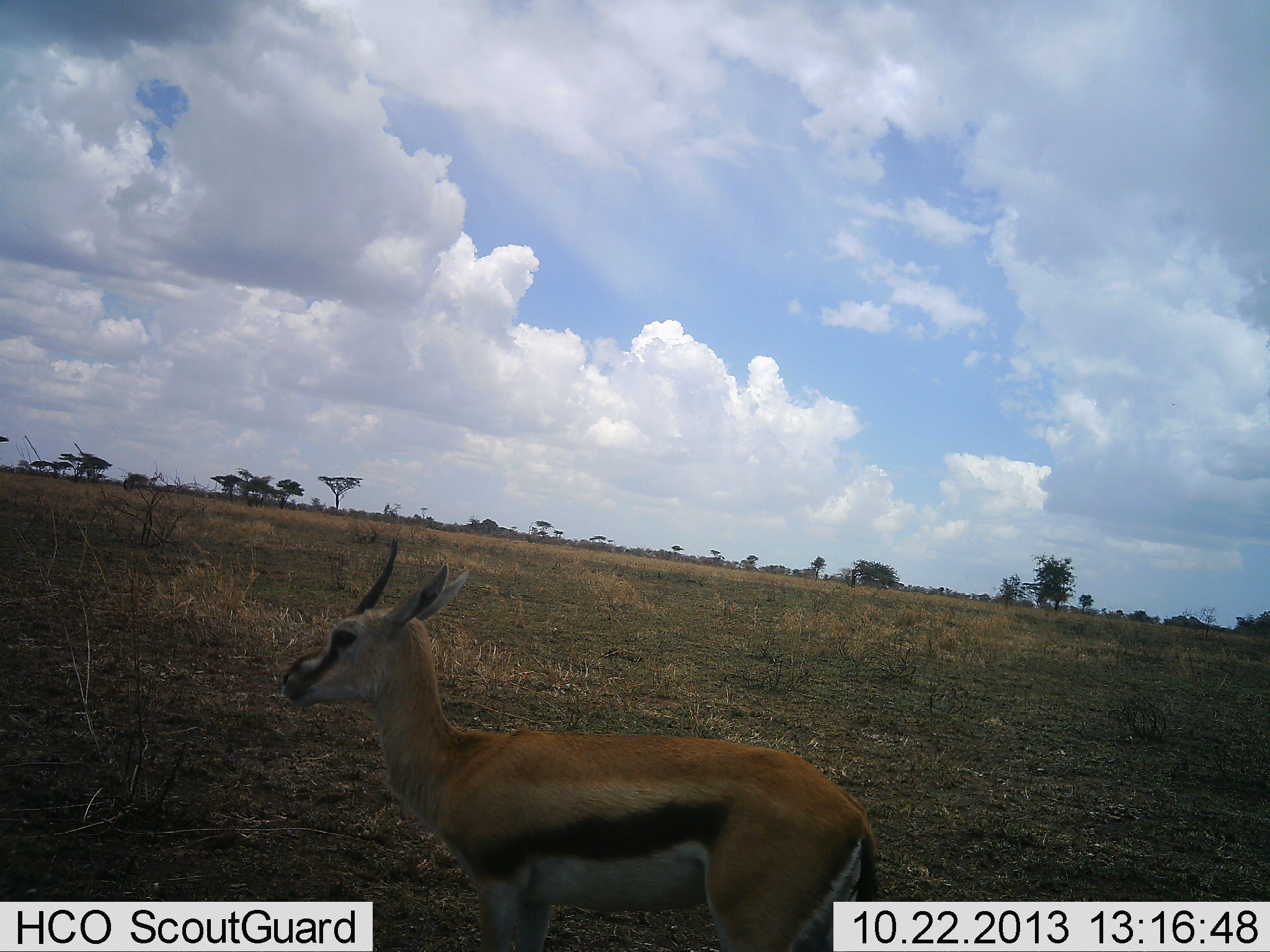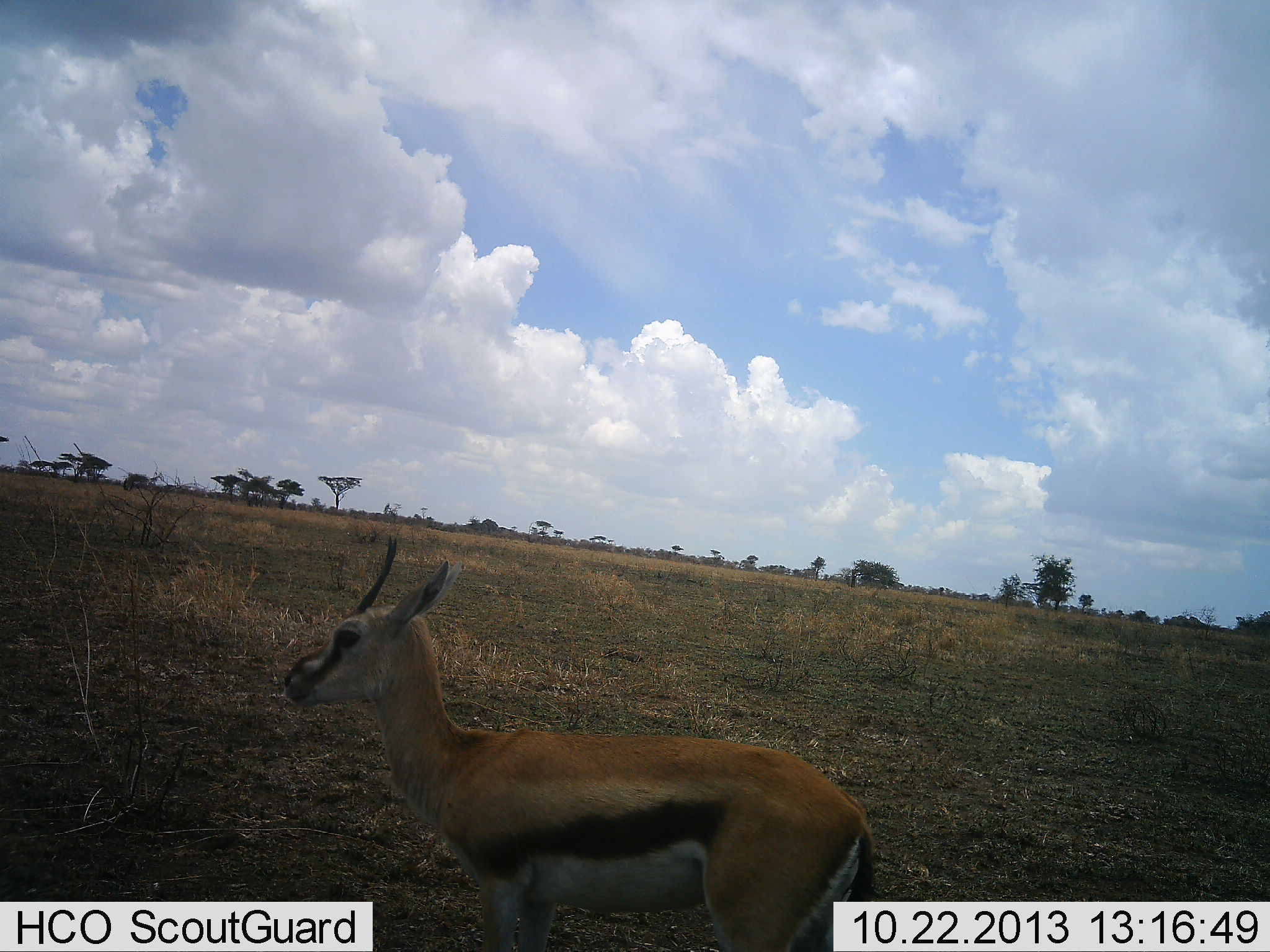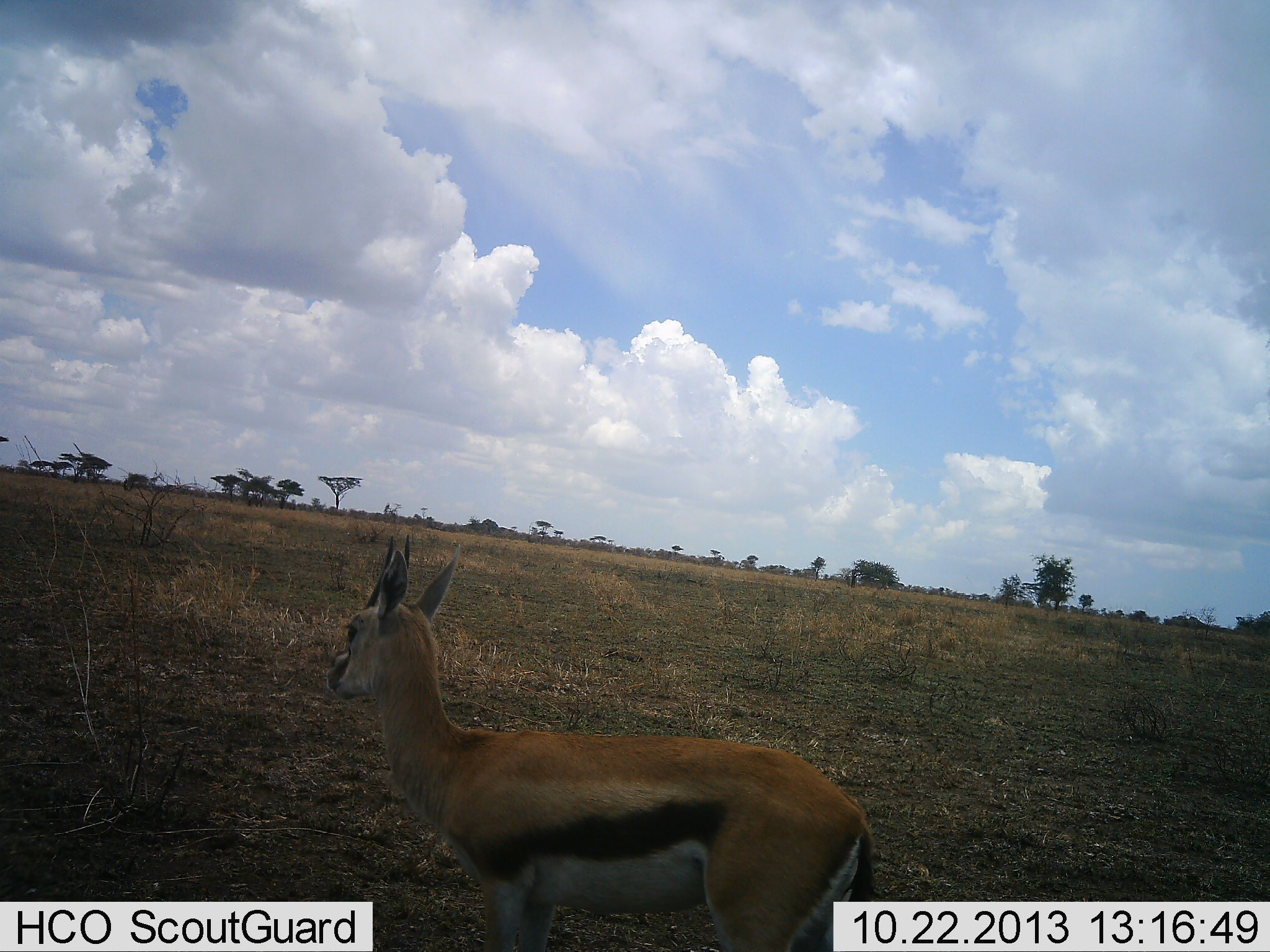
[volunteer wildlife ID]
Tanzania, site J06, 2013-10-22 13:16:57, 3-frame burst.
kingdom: Animalia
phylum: Chordata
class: Mammalia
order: Artiodactyla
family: Bovidae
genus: Eudorcas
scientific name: Eudorcas thomsonii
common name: thomson's gazelle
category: gazellethomsons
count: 1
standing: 97%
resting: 3%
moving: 9%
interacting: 0%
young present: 3%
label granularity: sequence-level